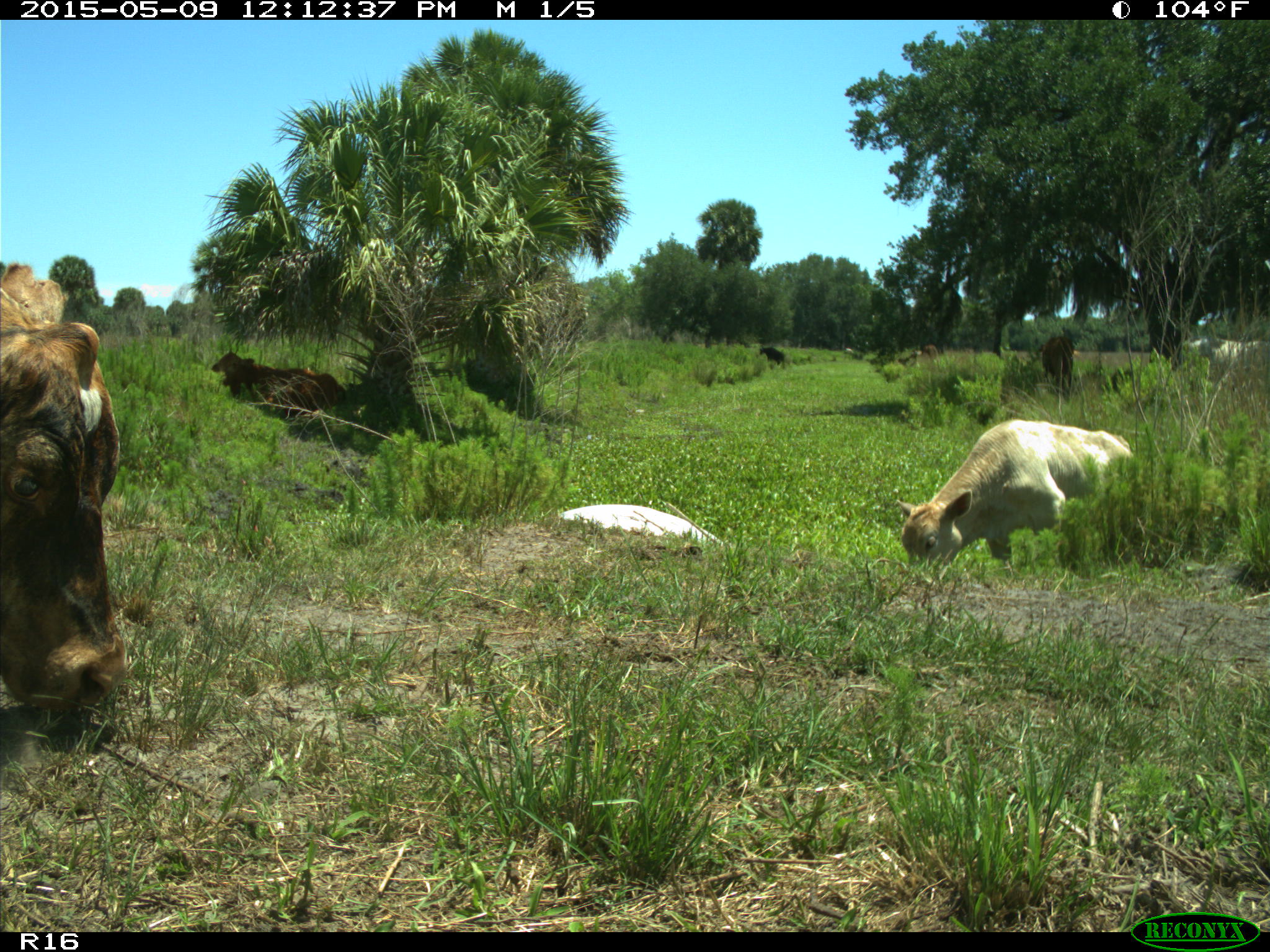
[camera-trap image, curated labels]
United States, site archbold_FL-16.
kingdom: Animalia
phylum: Chordata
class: Mammalia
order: Artiodactyla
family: Bovidae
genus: Bos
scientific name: Bos taurus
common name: domestic cow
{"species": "Bos taurus (domestic cow)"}